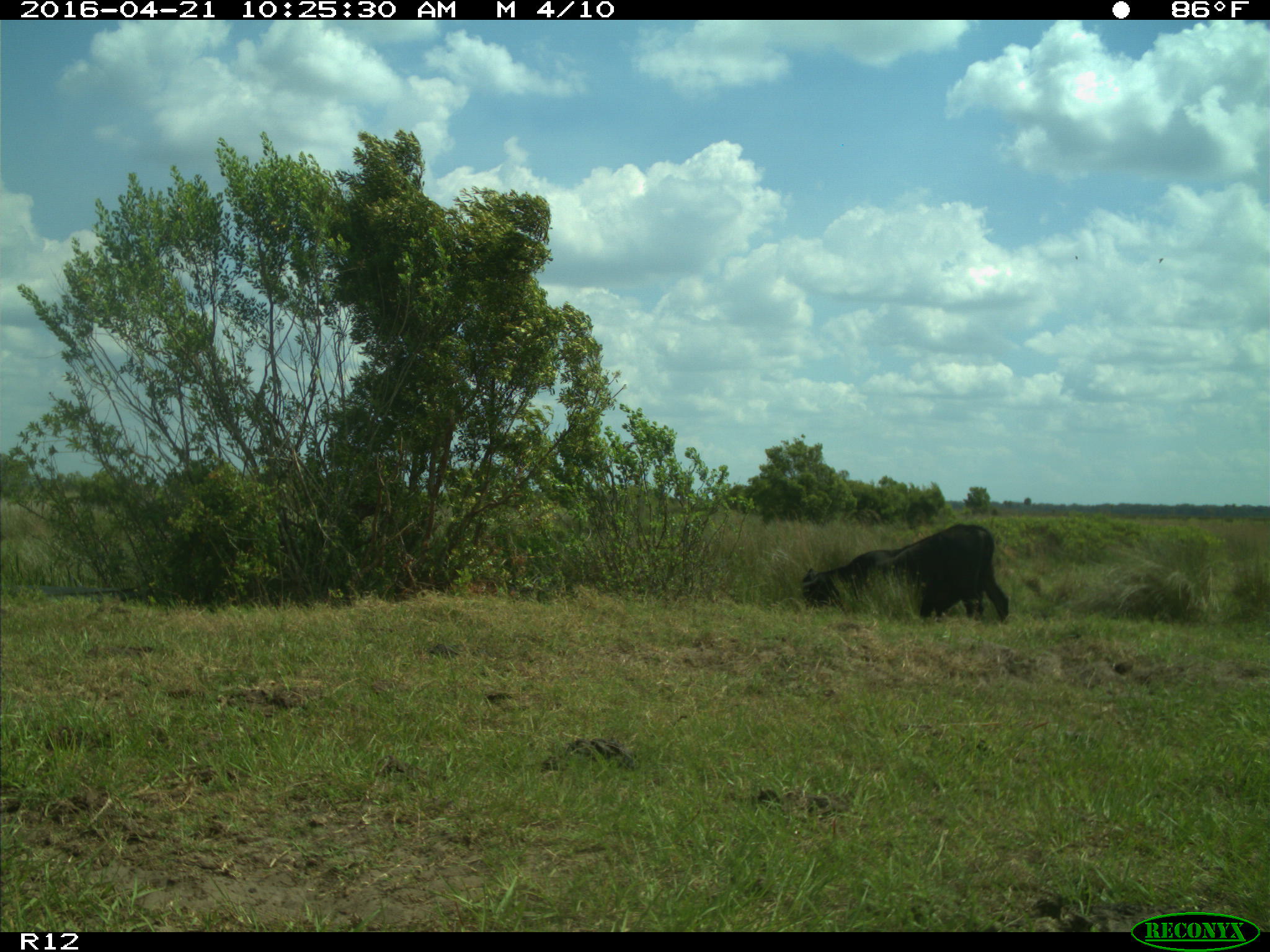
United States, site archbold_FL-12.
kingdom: Animalia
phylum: Chordata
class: Mammalia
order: Artiodactyla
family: Bovidae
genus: Bos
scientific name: Bos taurus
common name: domestic cow